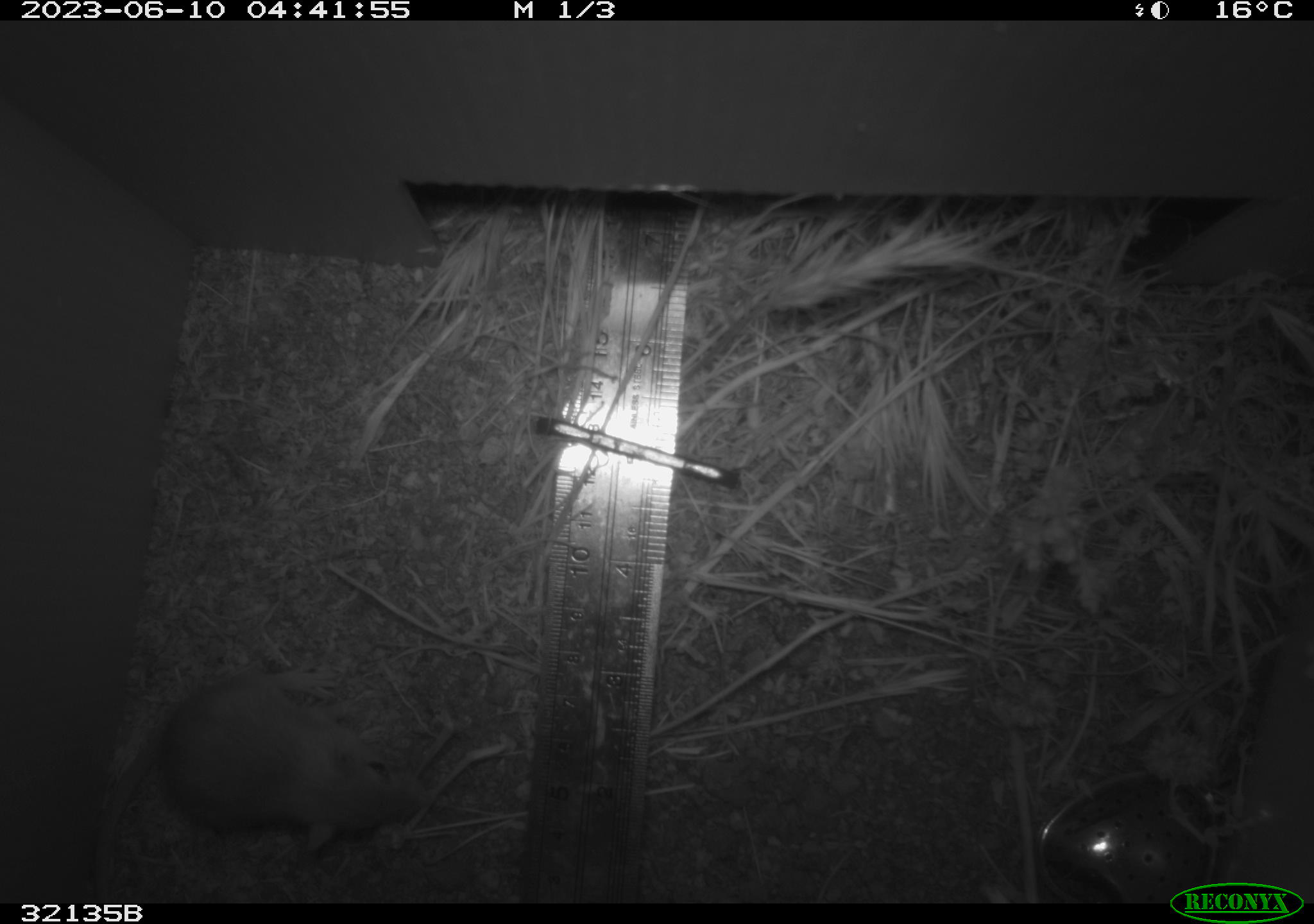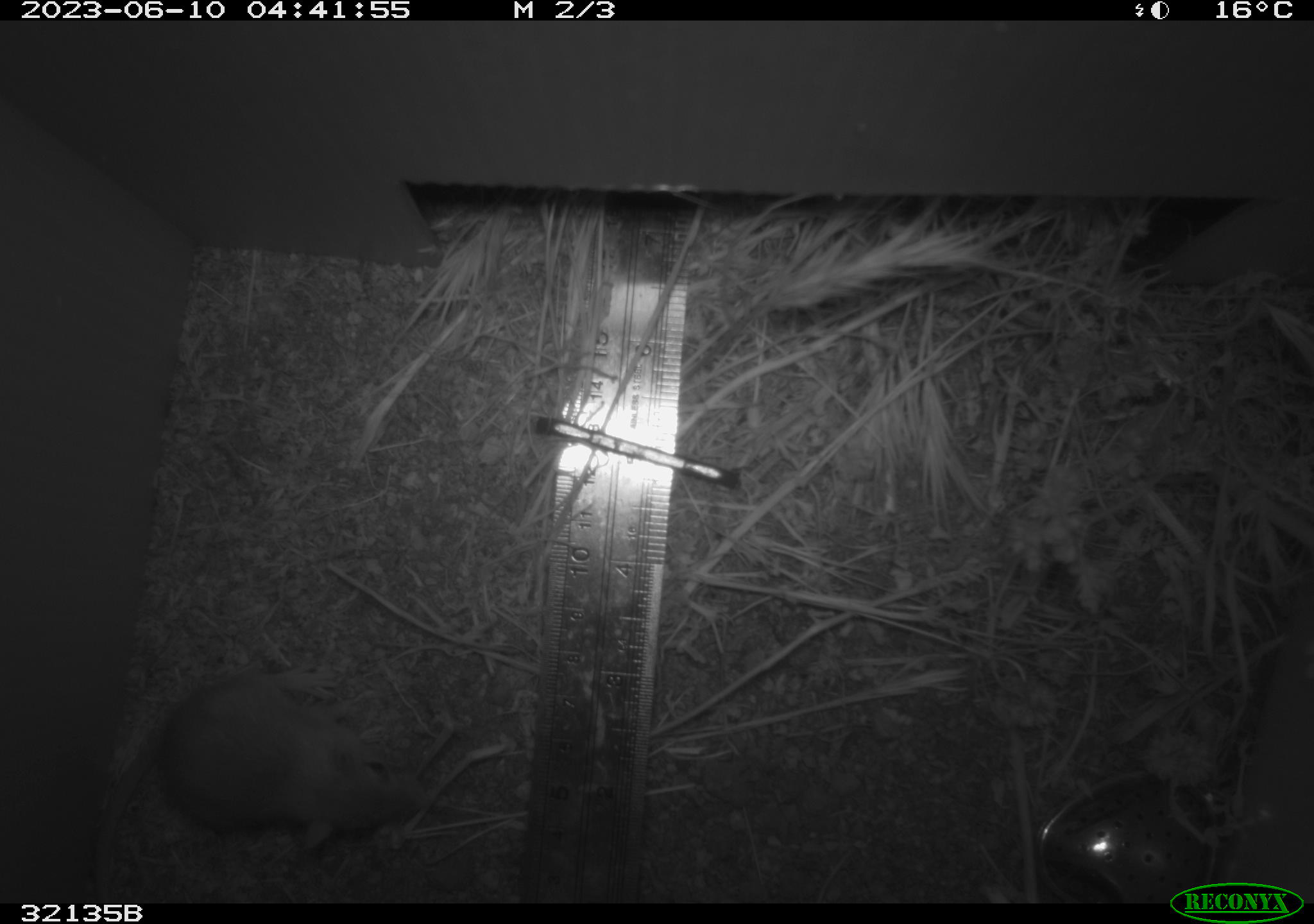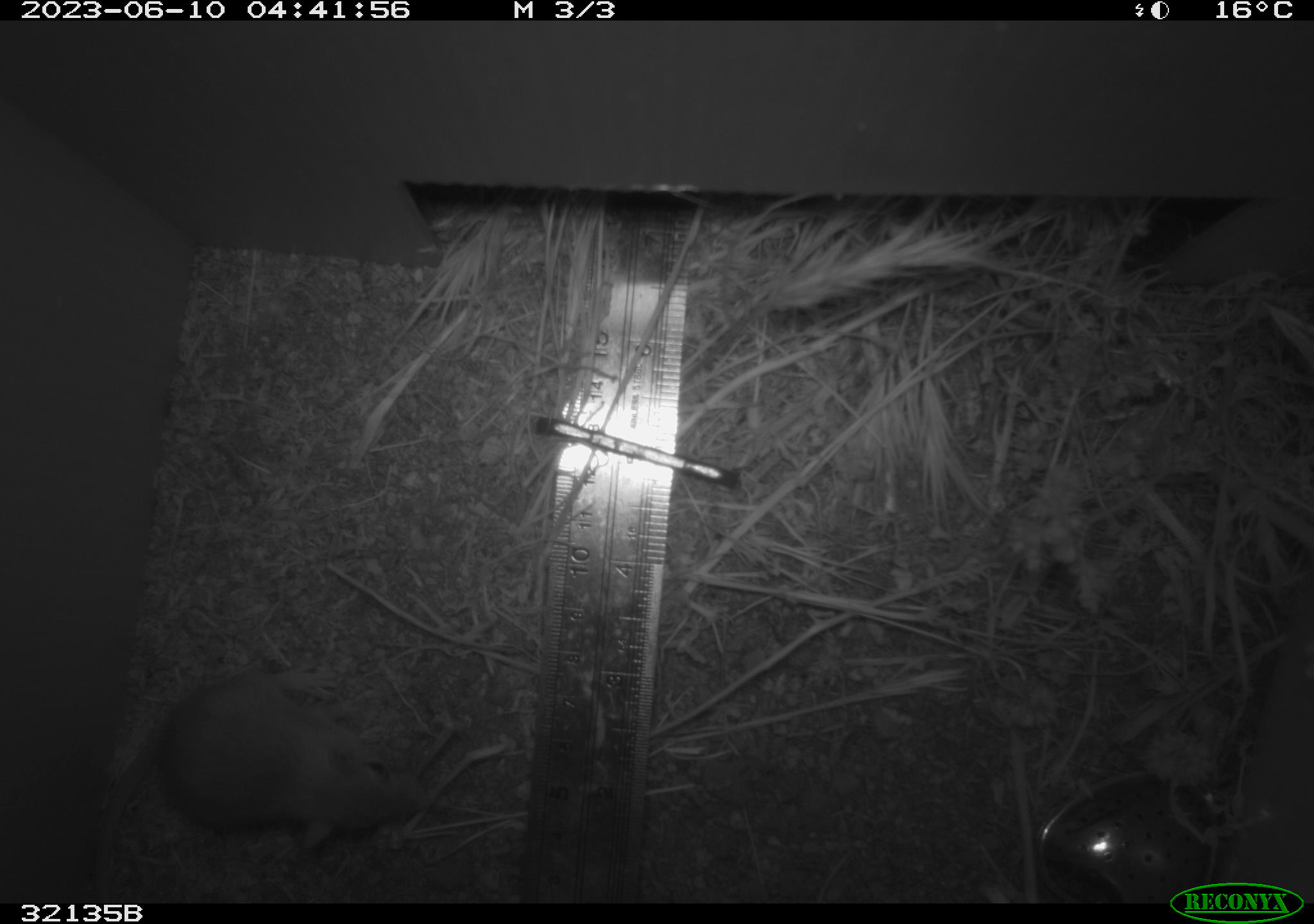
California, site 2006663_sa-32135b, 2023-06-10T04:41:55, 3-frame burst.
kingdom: Animalia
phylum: Chordata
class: Mammalia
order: Rodentia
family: Heteromyidae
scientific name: Heteromyidae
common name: kangaroo rats and pocket mice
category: heteromyidae family